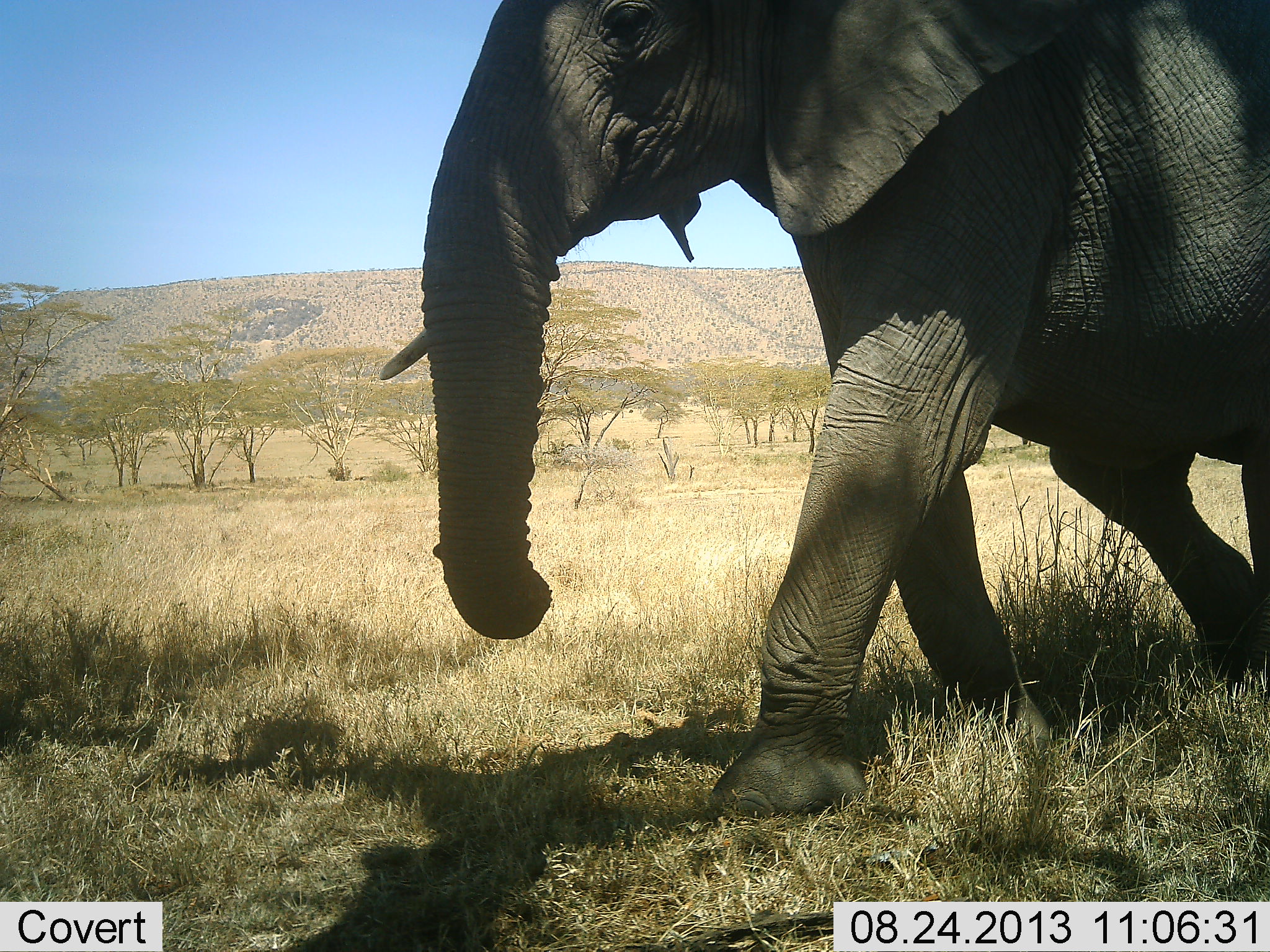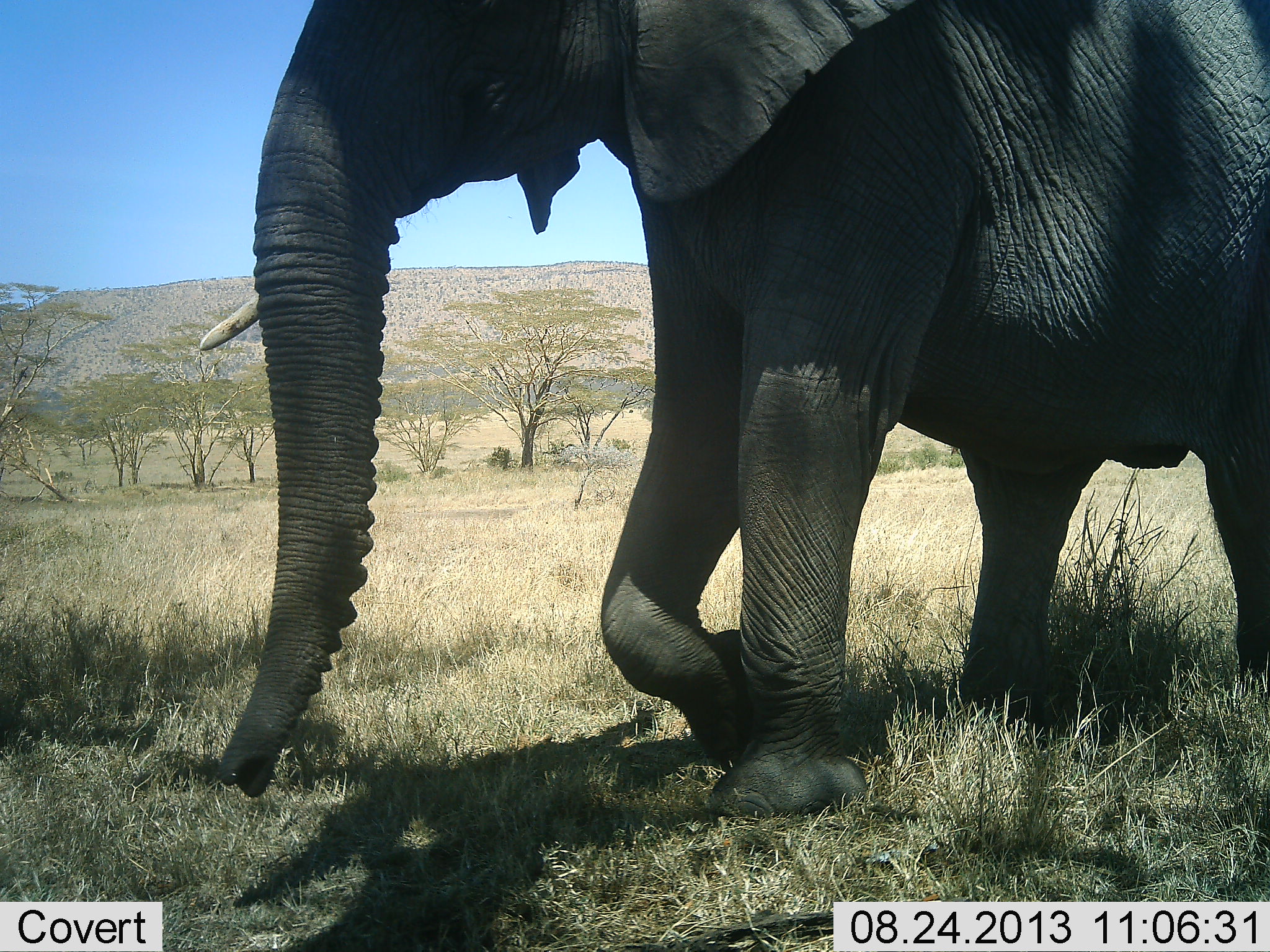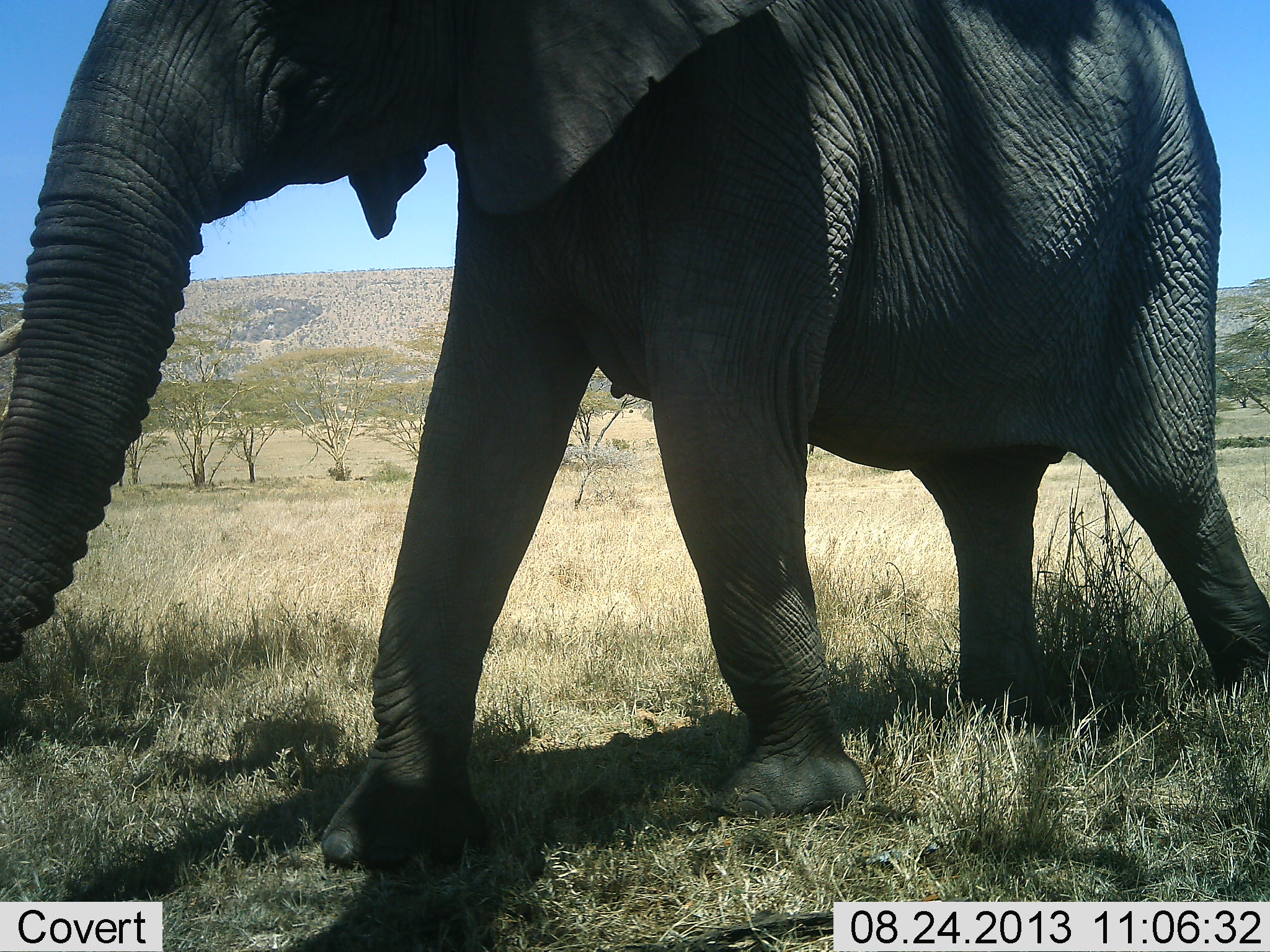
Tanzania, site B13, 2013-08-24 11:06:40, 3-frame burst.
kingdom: Animalia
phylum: Chordata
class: Mammalia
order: Proboscidea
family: Elephantidae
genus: Loxodonta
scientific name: Loxodonta africana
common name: african bush elephant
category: elephant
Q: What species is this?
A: Elephant (african bush elephant) (Loxodonta africana).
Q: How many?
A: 1.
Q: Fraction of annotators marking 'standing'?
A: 7%.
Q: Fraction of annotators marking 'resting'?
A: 0%.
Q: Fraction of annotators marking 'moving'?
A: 93%.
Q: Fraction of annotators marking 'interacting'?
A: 0%.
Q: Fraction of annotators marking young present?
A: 0%.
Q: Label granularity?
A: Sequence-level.